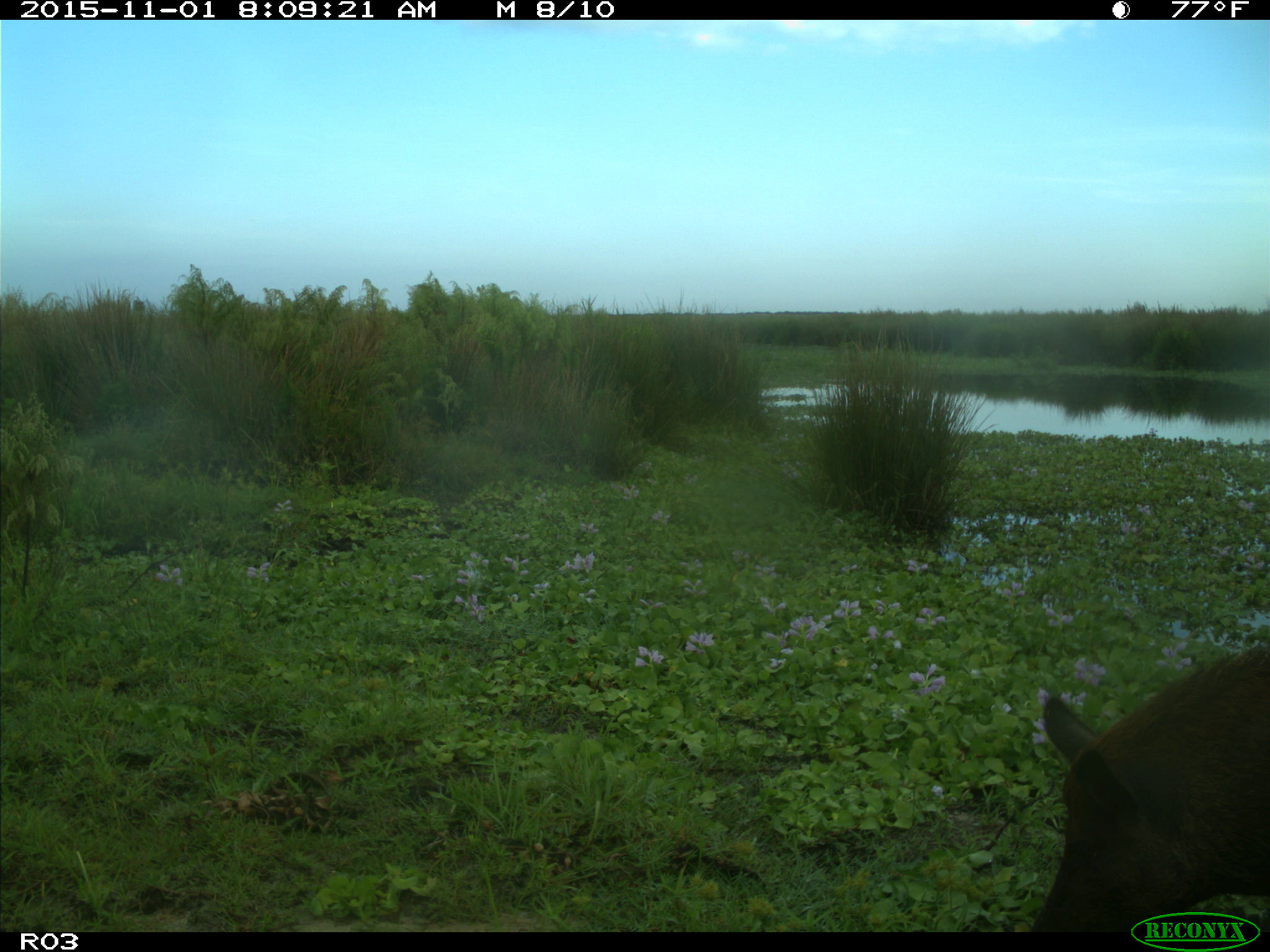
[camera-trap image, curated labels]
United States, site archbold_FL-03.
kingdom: Animalia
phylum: Chordata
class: Mammalia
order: Artiodactyla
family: Suidae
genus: Sus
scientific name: Sus scrofa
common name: wild boar